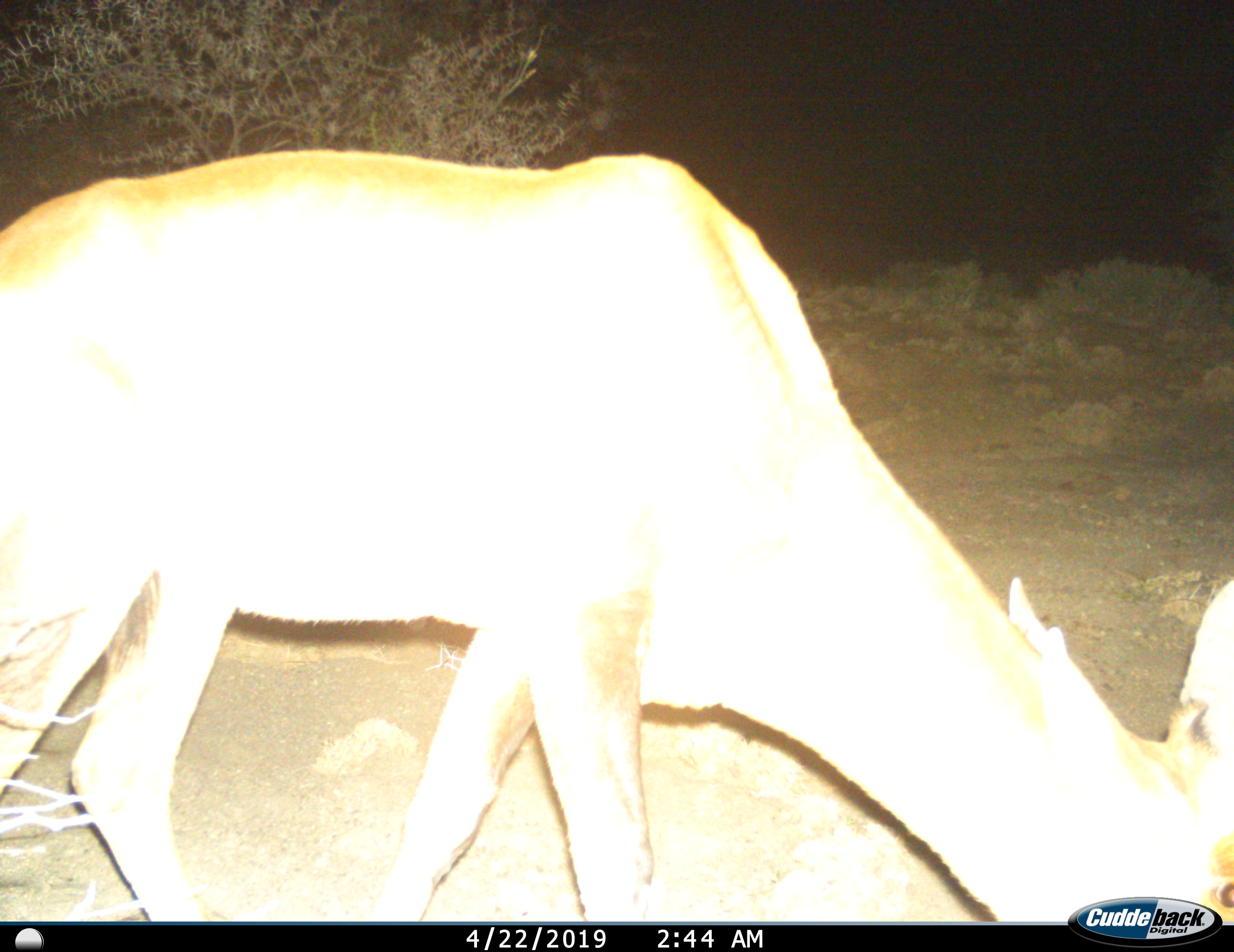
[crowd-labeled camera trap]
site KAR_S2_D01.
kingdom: Animalia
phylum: Chordata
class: Mammalia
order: Artiodactyla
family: Bovidae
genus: Alcelaphus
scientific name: Alcelaphus buselaphus caama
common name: red hartebeest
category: hartebeestred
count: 1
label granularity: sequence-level